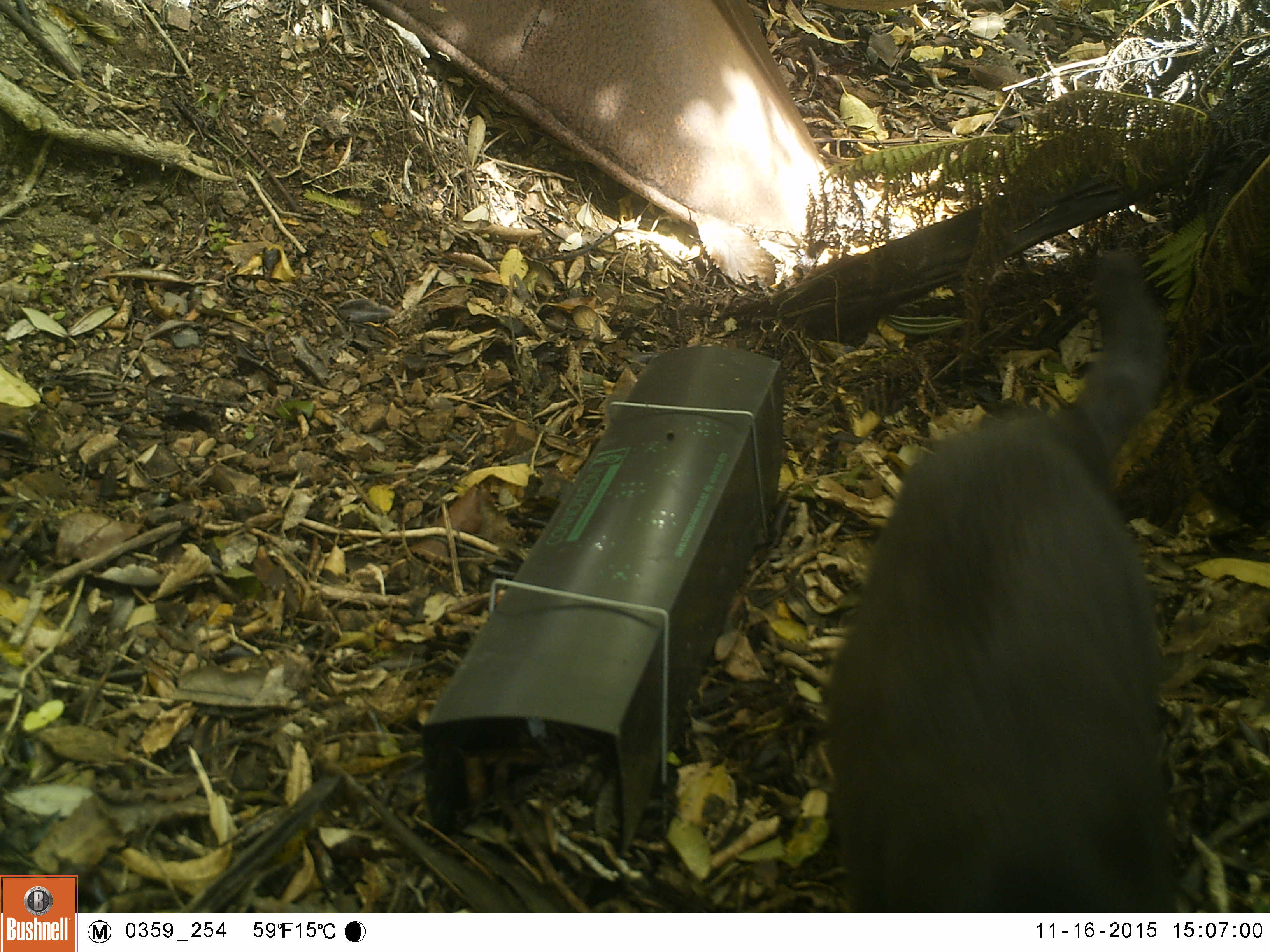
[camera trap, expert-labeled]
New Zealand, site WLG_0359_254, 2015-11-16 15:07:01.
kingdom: Animalia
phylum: Chordata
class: Mammalia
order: Carnivora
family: Felidae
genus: Felis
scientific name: Felis catus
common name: domestic cat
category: cat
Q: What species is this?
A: Cat (domestic cat) (Felis catus).